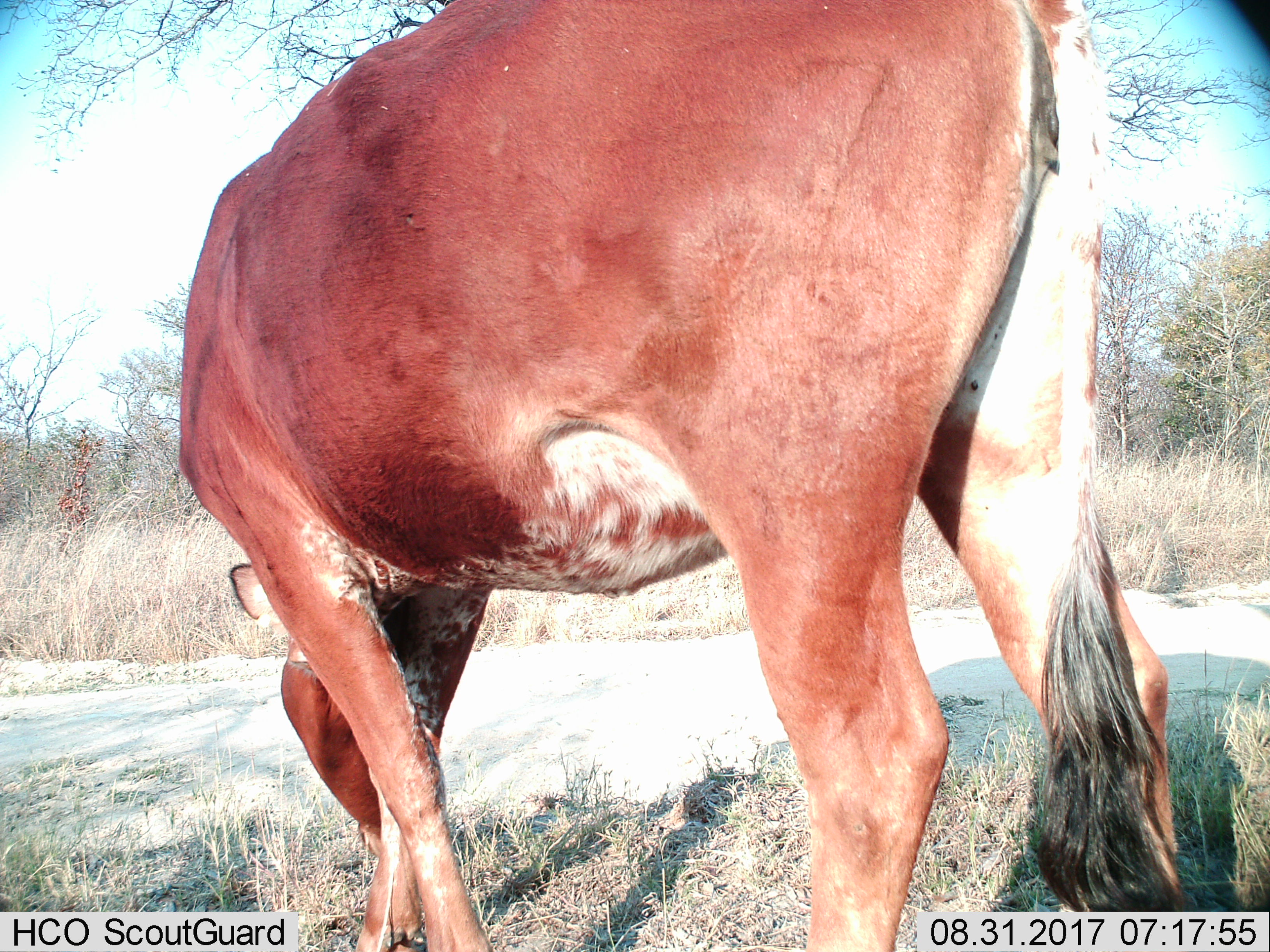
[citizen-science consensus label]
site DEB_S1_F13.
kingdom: Animalia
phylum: Chordata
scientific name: Vertebrata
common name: domestic animal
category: domesticanimal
Domesticanimal (domestic animal) (Vertebrata), count 1. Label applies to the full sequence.